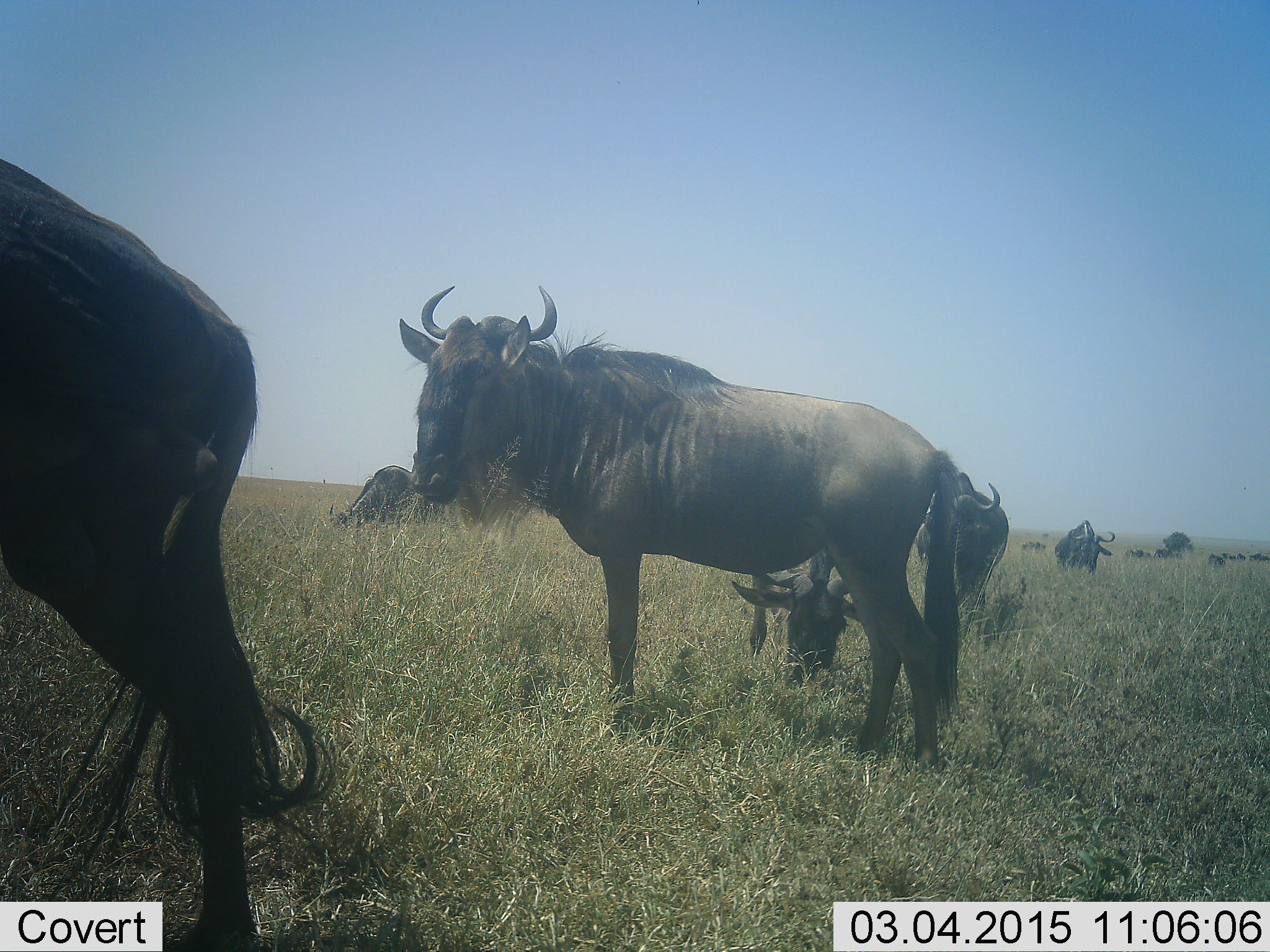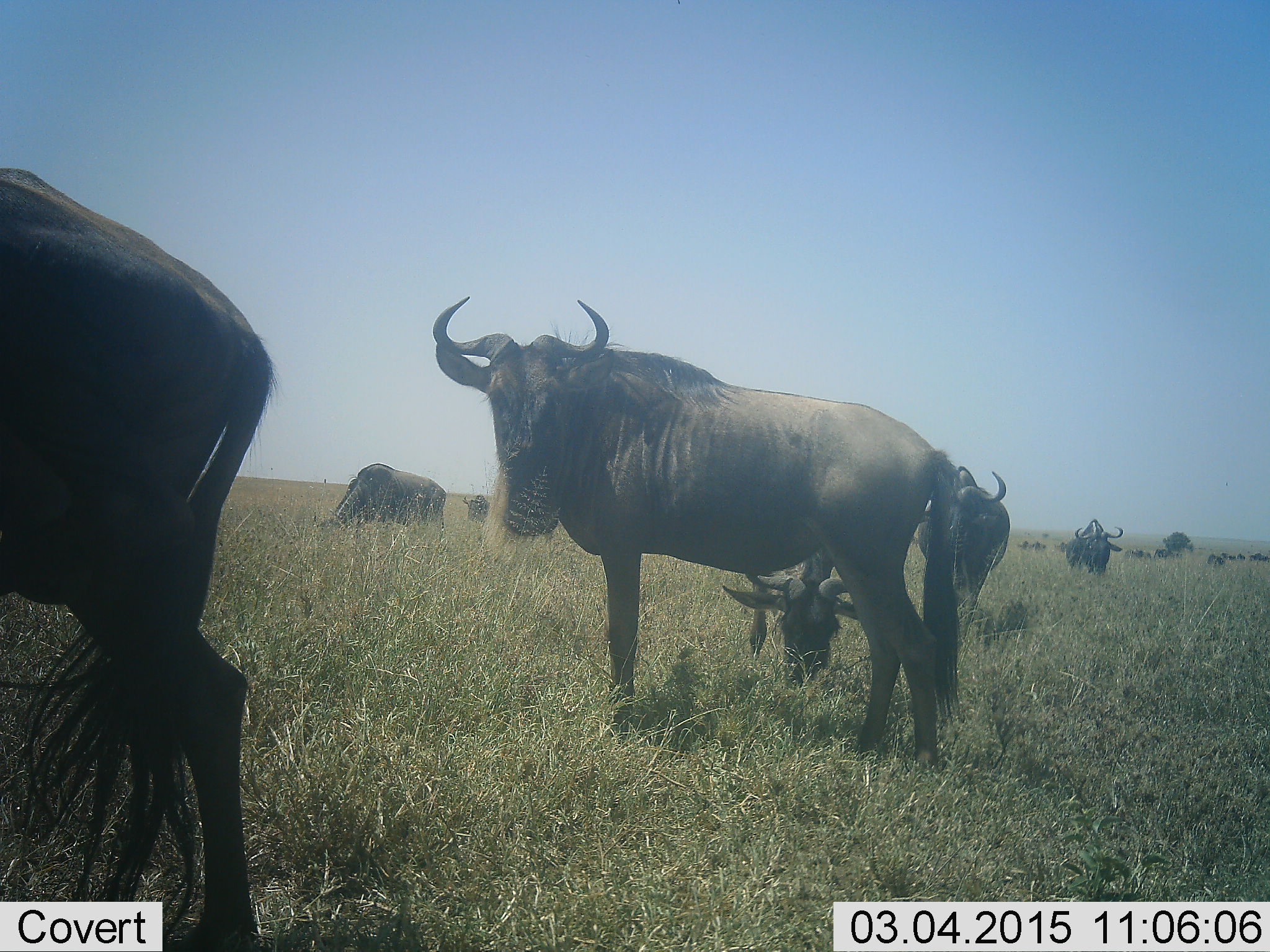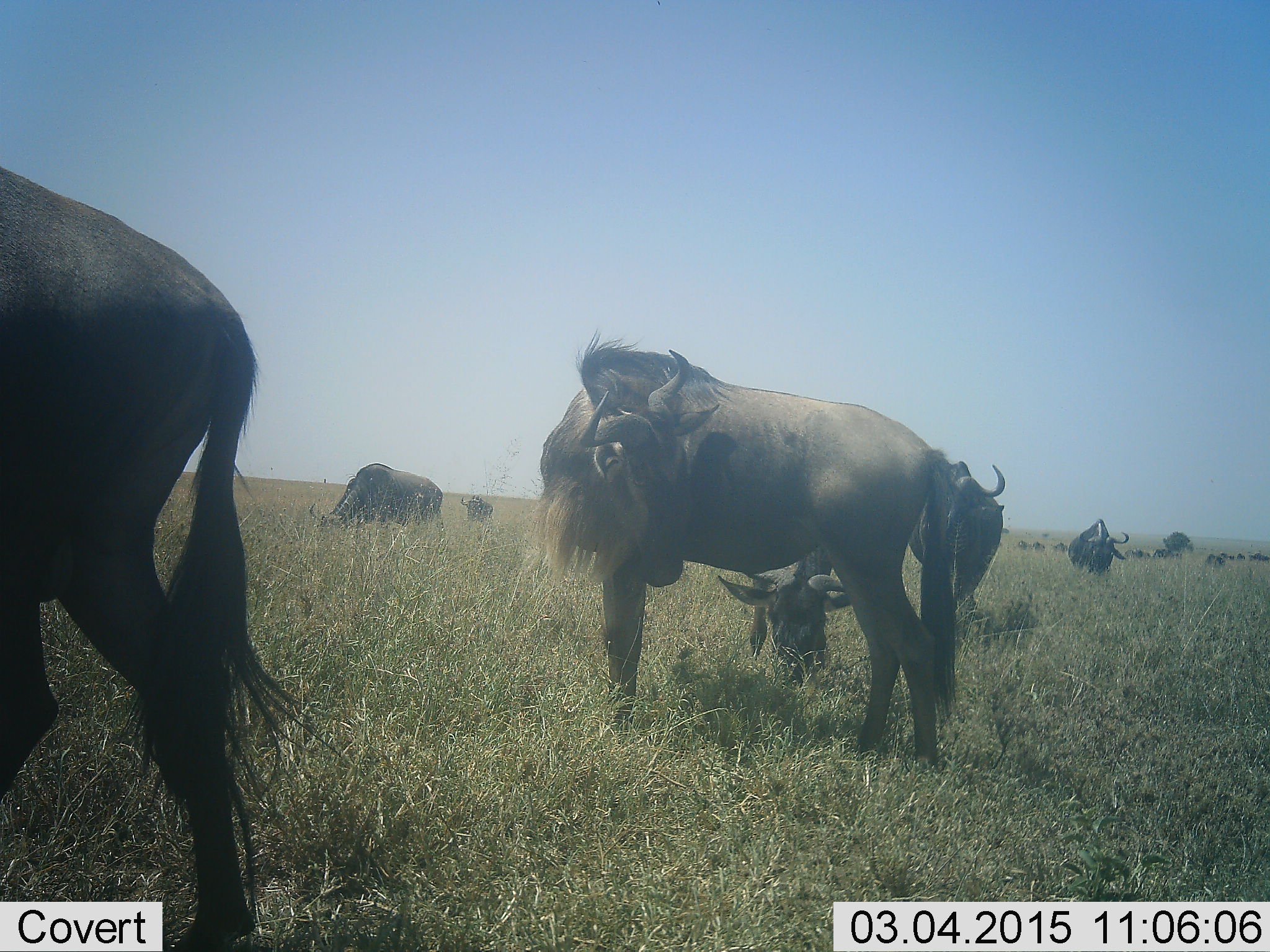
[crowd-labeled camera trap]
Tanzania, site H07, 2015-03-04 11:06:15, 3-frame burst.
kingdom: Animalia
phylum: Chordata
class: Mammalia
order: Artiodactyla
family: Bovidae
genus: Connochaetes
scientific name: Connochaetes taurinus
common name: blue wildebeest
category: wildebeest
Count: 11-50.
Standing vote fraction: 80%.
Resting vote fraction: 0%.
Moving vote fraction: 40%.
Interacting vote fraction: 10%.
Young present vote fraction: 0%.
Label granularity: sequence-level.